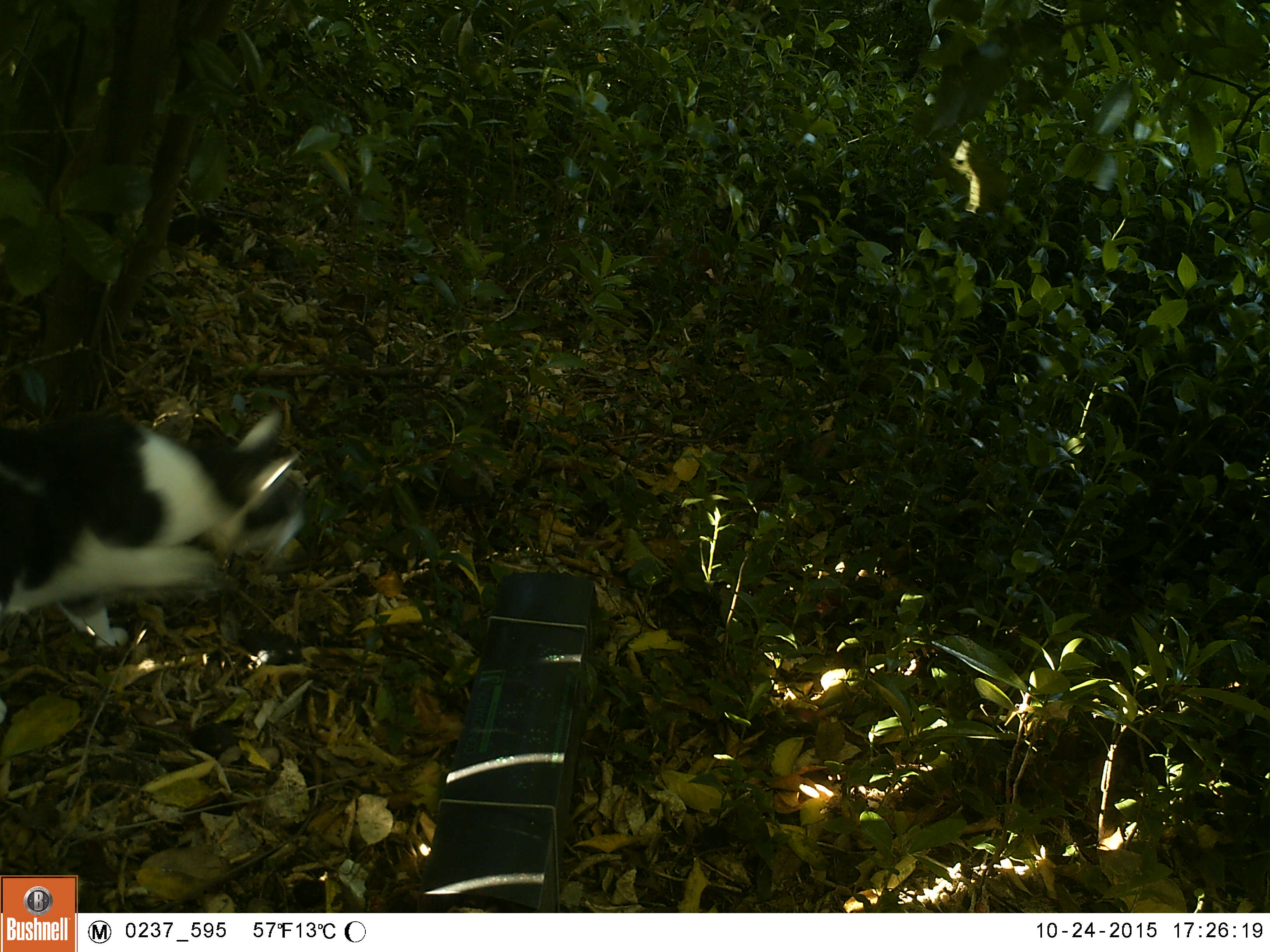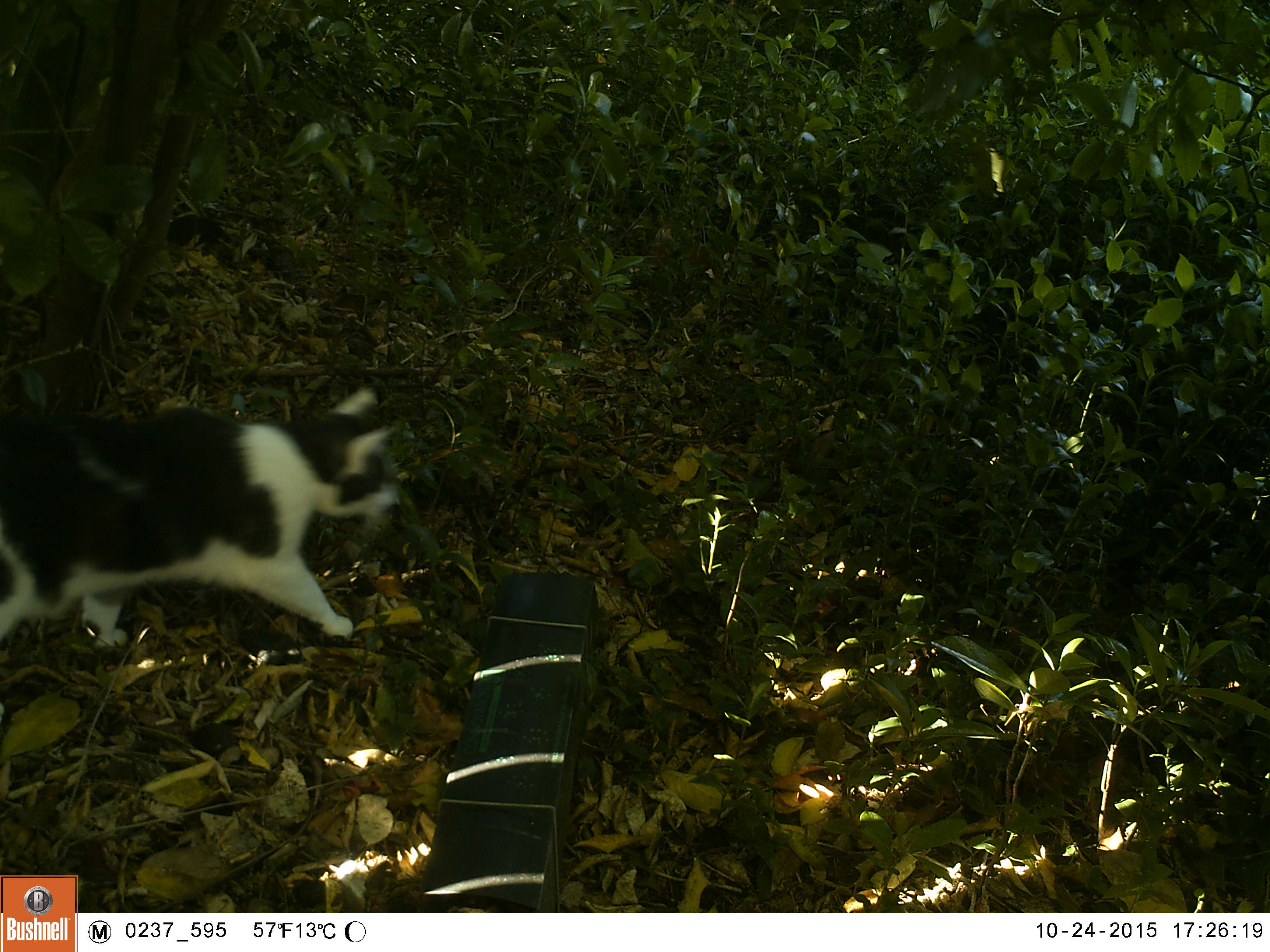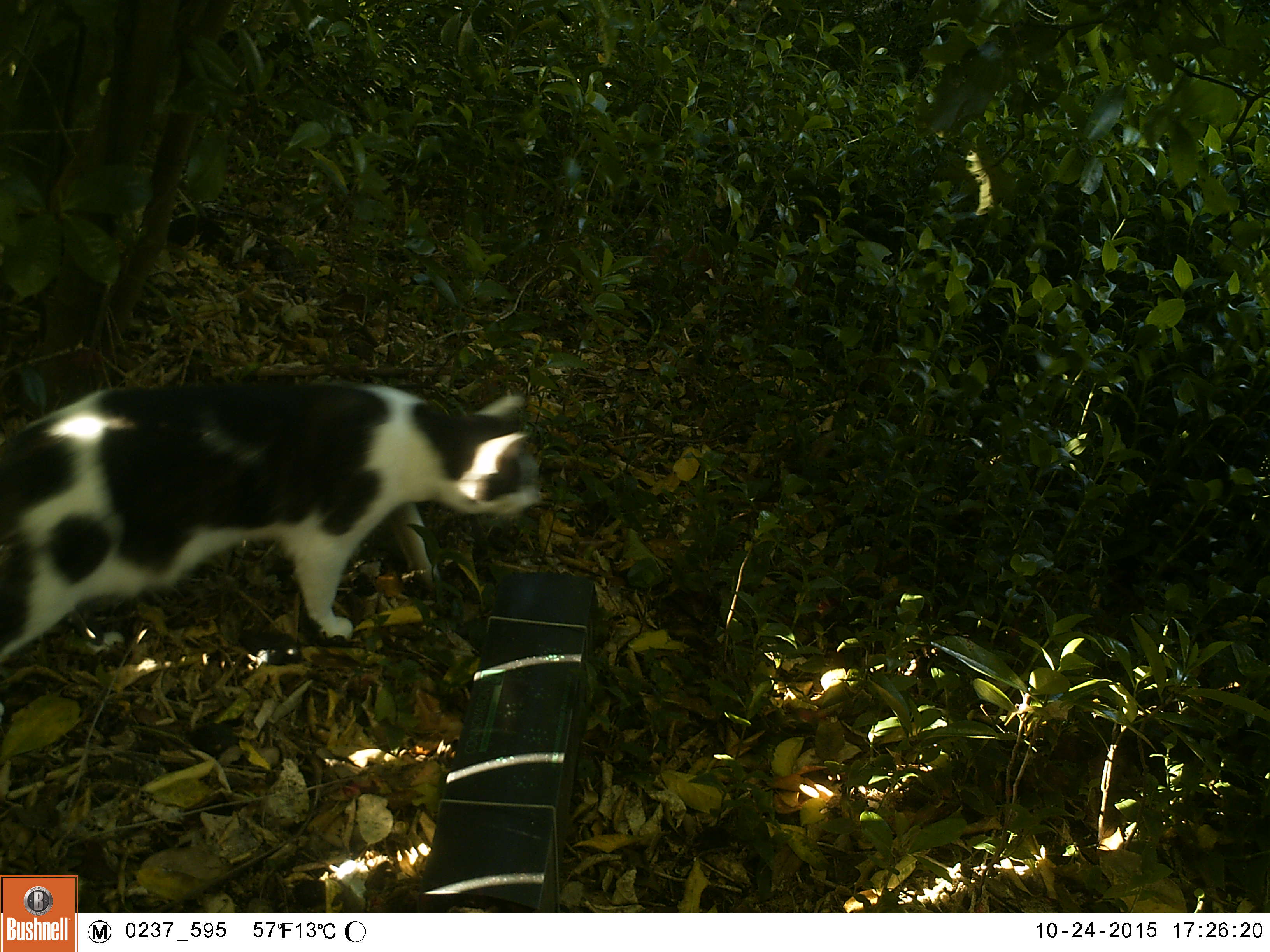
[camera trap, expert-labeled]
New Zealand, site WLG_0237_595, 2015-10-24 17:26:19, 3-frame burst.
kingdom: Animalia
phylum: Chordata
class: Mammalia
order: Carnivora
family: Felidae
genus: Felis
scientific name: Felis catus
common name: domestic cat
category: cat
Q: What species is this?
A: Cat (domestic cat) (Felis catus).